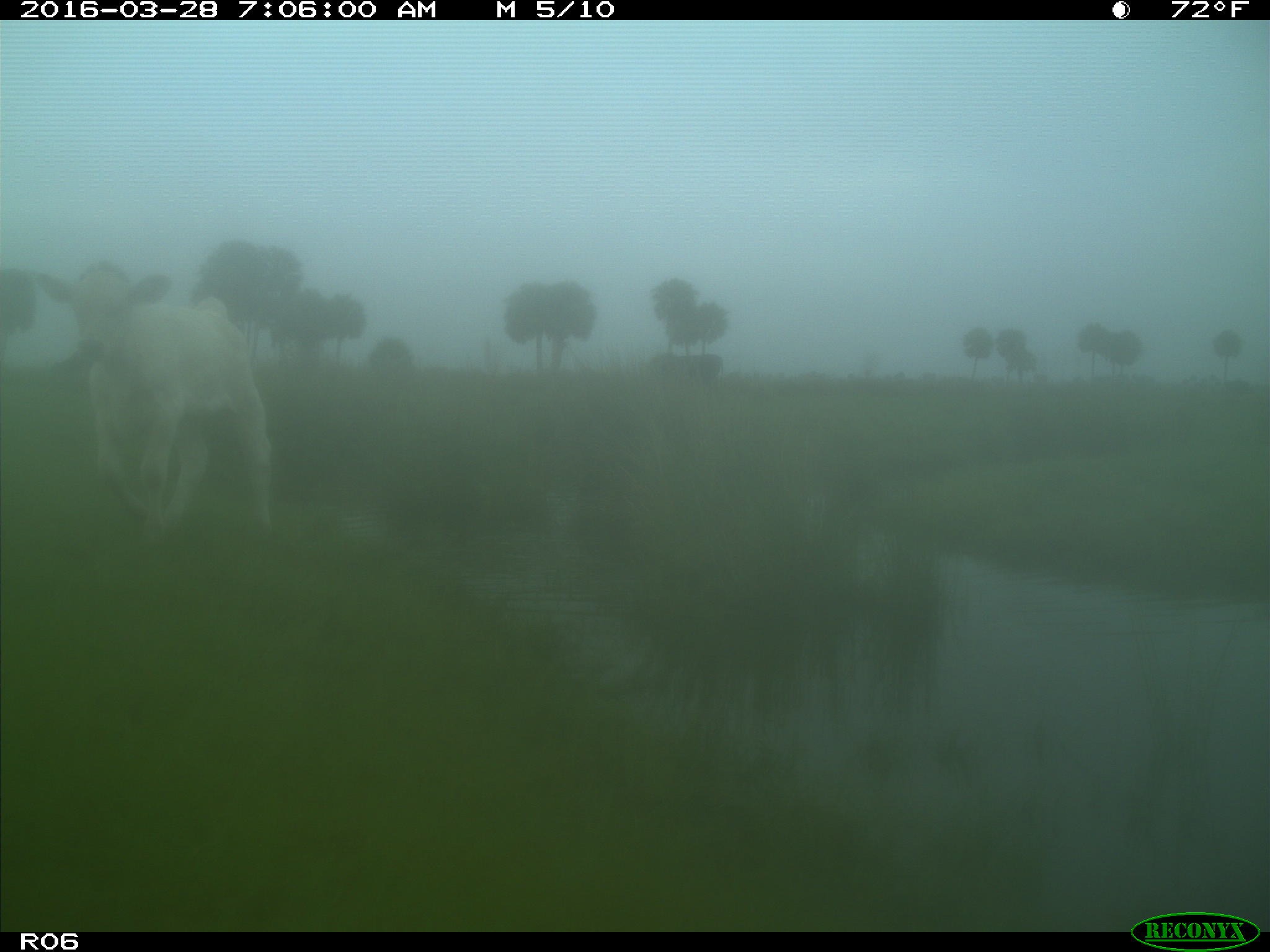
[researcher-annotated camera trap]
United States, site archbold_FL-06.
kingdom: Animalia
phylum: Chordata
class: Mammalia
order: Artiodactyla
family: Bovidae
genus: Bos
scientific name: Bos taurus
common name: domestic cow